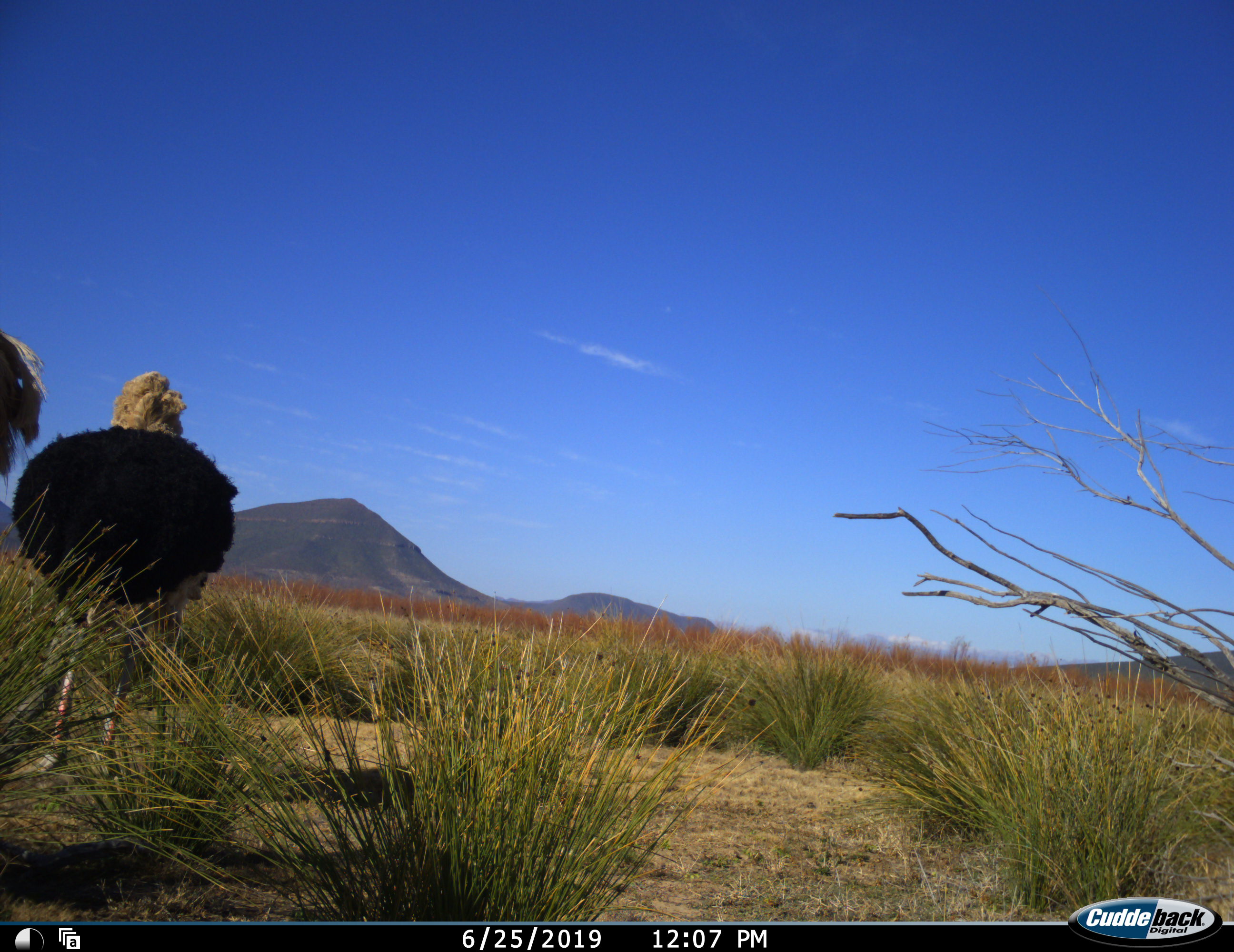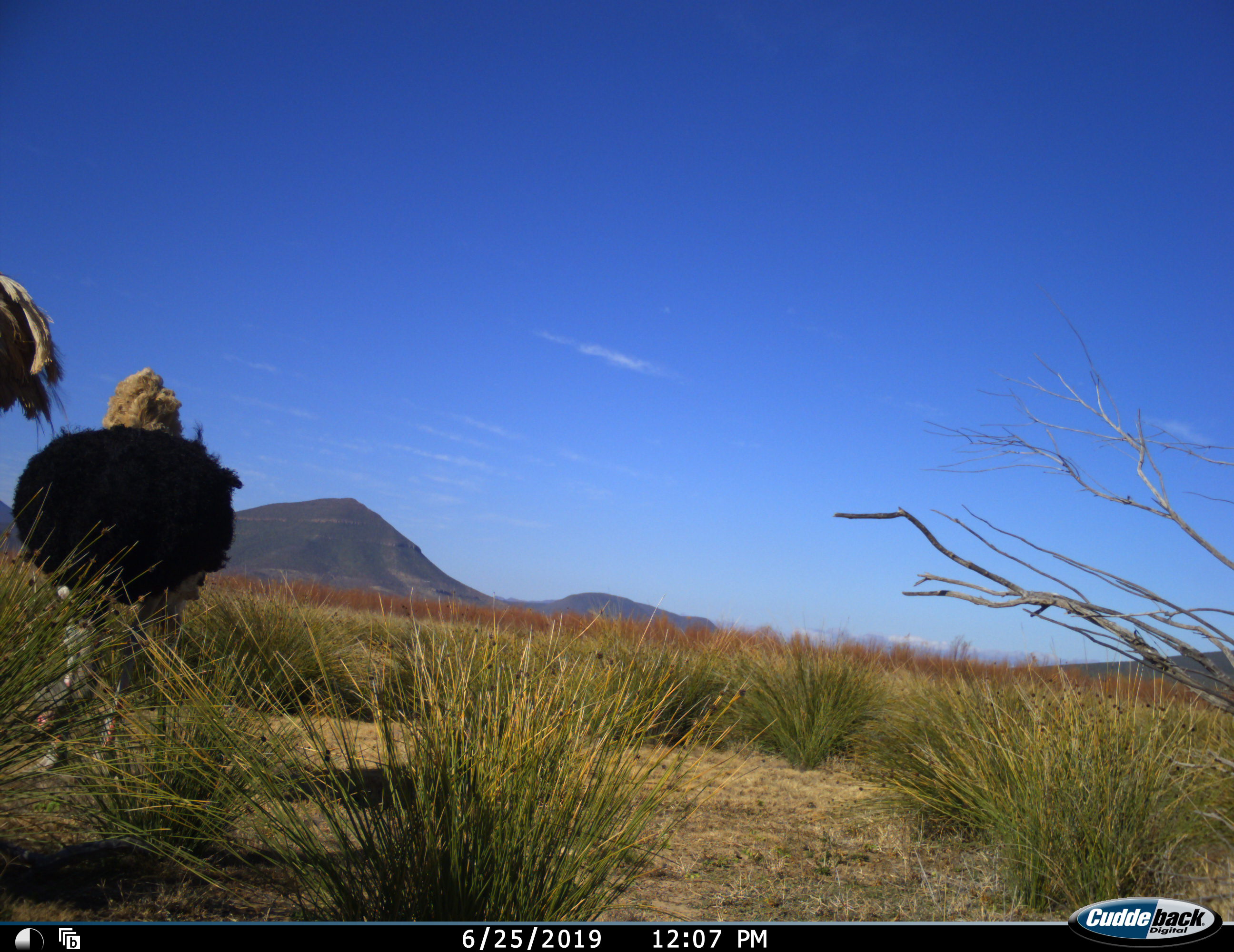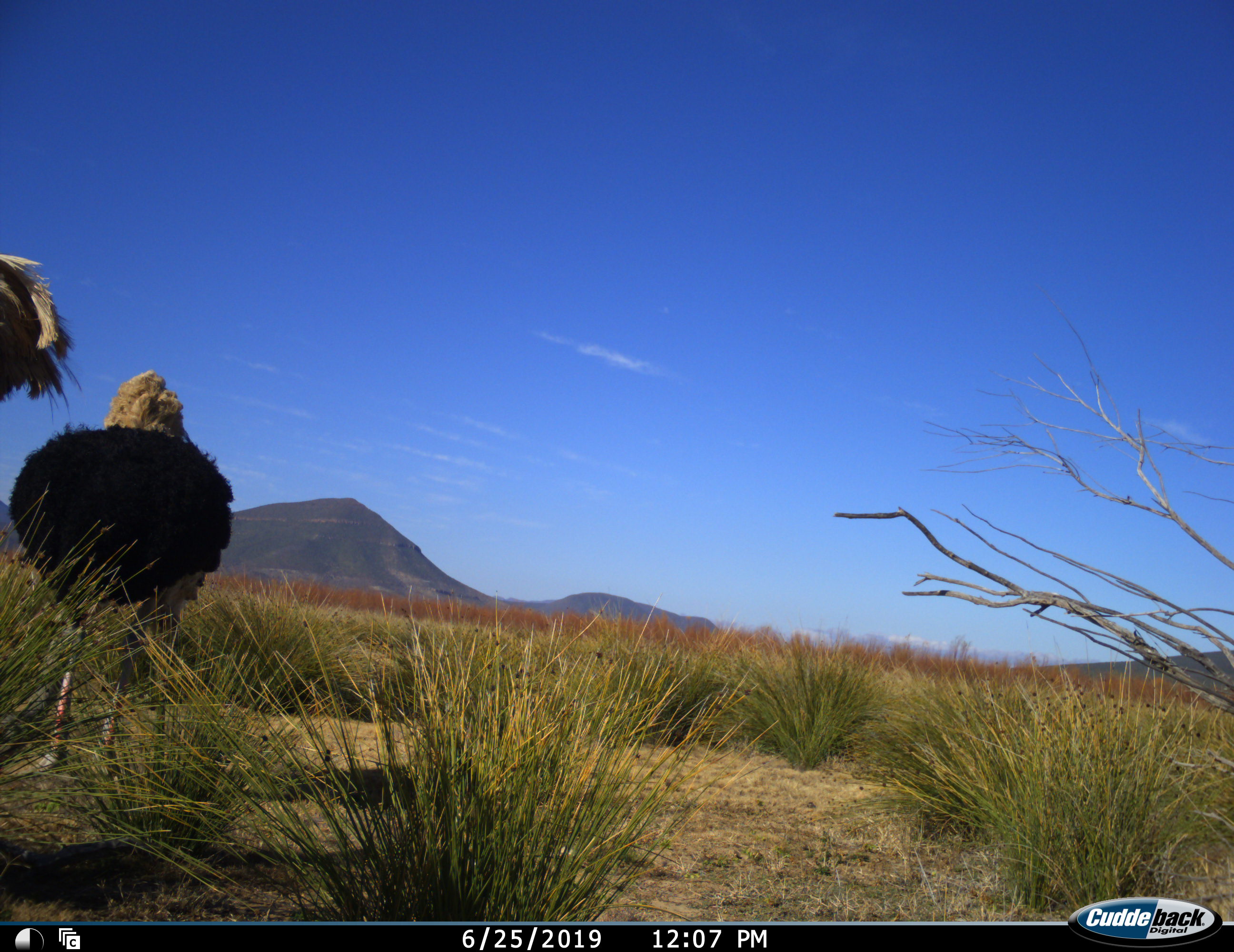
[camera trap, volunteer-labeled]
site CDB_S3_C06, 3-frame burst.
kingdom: Animalia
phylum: Chordata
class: Aves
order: Struthioniformes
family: Struthionidae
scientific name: Struthionidae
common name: ostrich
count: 2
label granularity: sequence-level